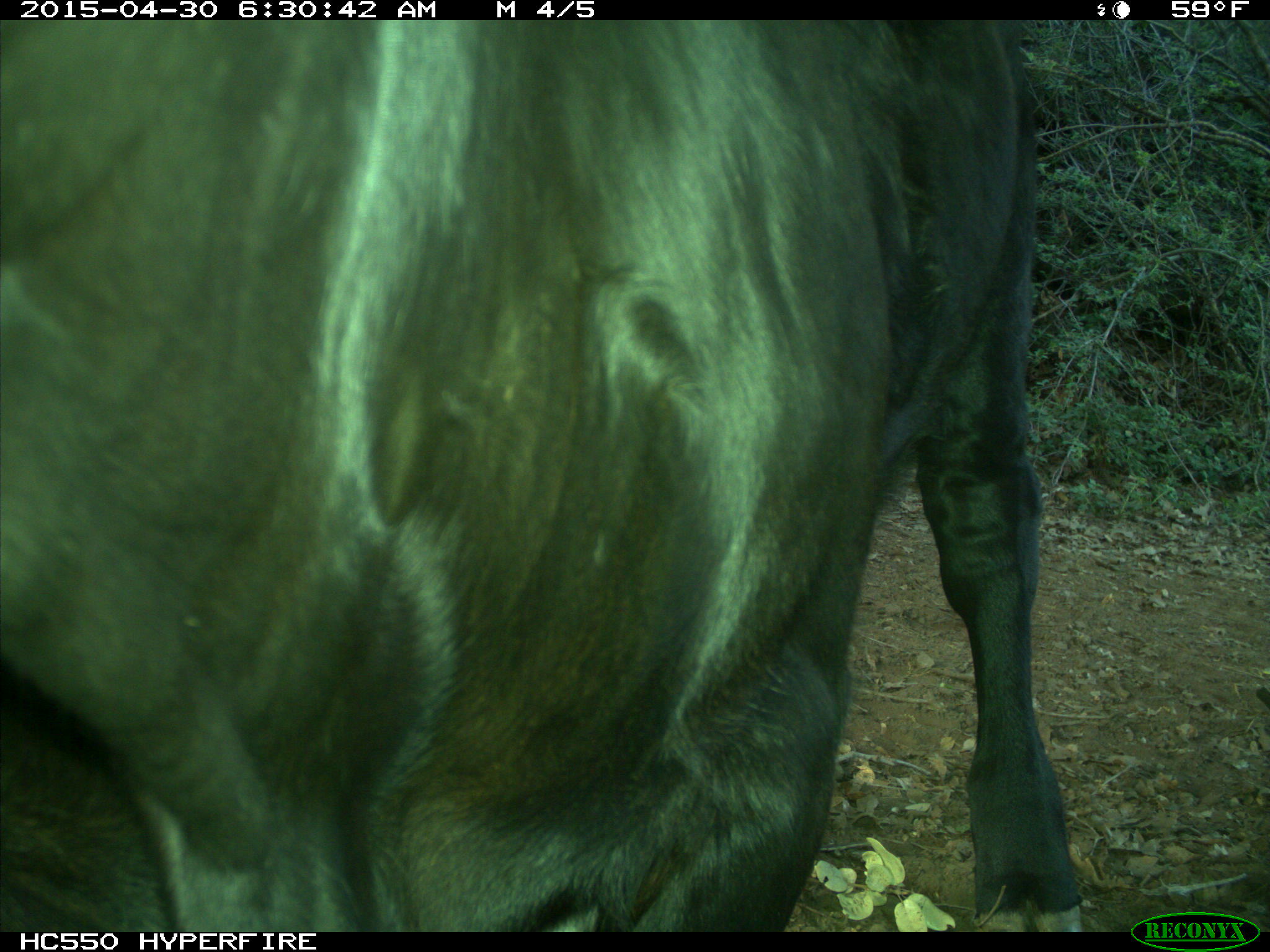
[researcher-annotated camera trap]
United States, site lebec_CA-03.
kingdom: Animalia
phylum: Chordata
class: Mammalia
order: Artiodactyla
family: Bovidae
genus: Bos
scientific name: Bos taurus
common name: domestic cow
Bos taurus (domestic cow).